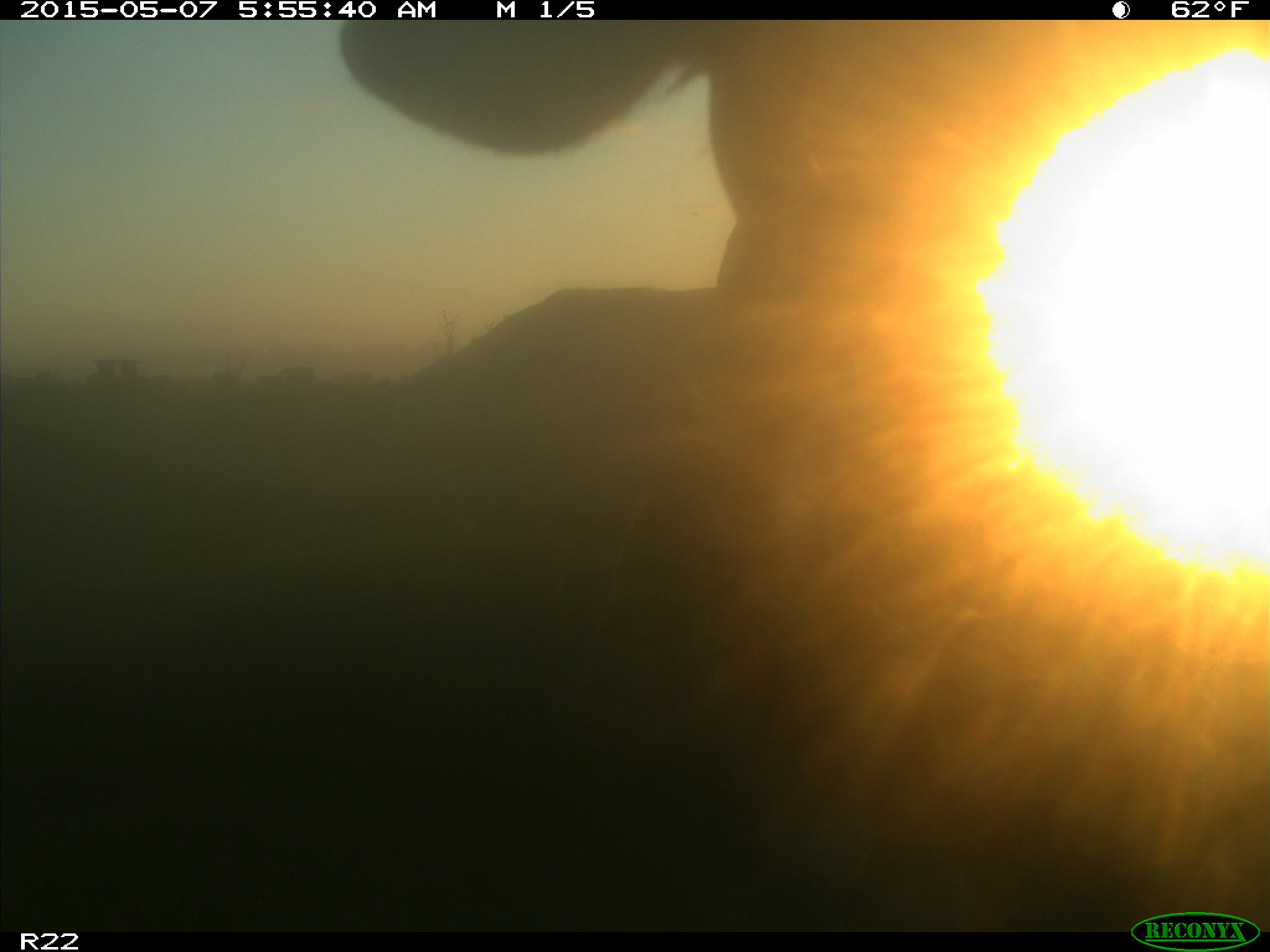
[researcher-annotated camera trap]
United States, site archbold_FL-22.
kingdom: Animalia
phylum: Chordata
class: Mammalia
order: Artiodactyla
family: Bovidae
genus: Bos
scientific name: Bos taurus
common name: domestic cow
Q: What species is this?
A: Bos taurus (domestic cow).